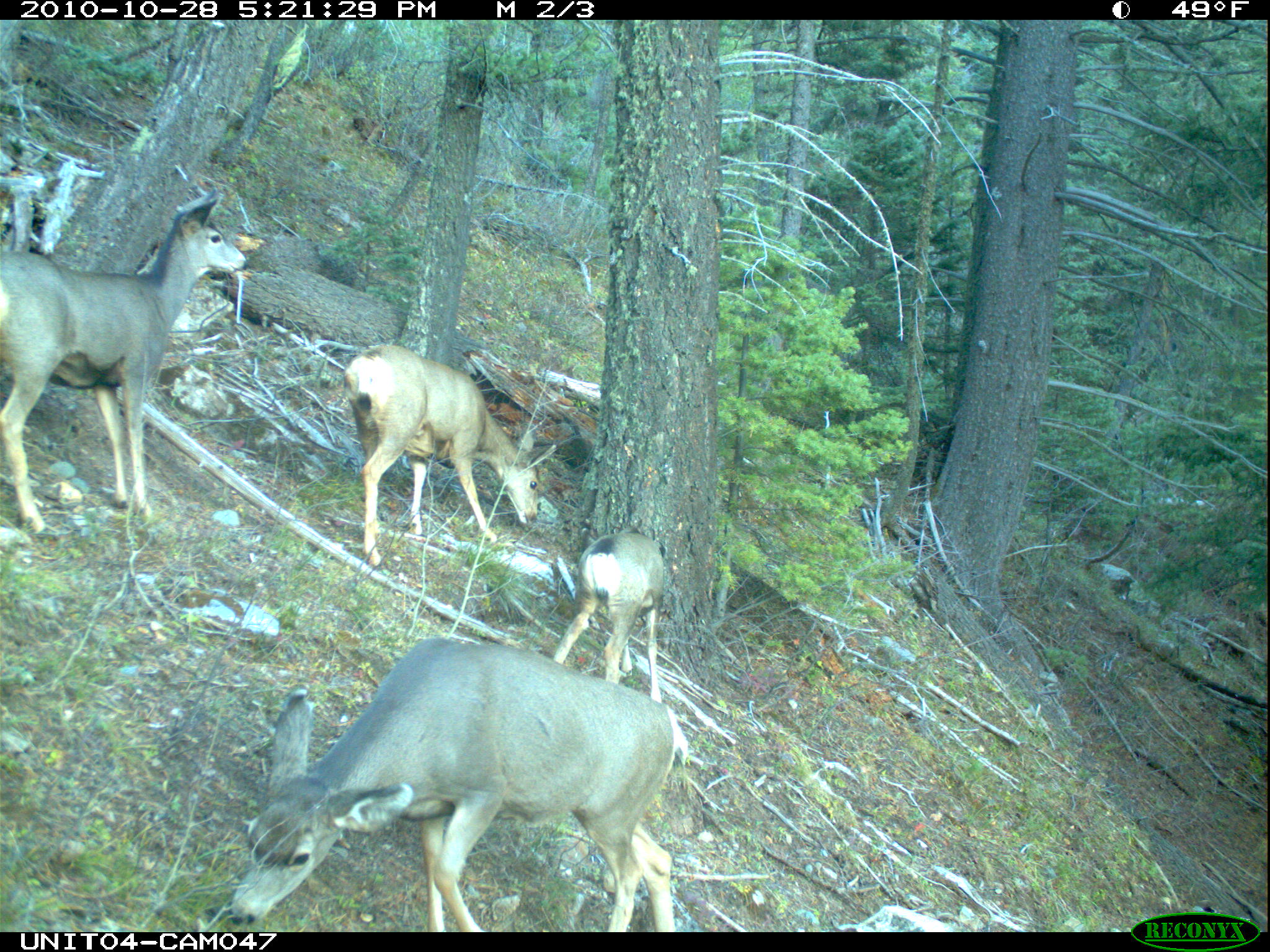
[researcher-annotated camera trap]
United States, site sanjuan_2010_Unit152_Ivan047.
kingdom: Animalia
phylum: Chordata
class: Mammalia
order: Artiodactyla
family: Cervidae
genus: Odocoileus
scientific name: Odocoileus hemionus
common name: mule deer